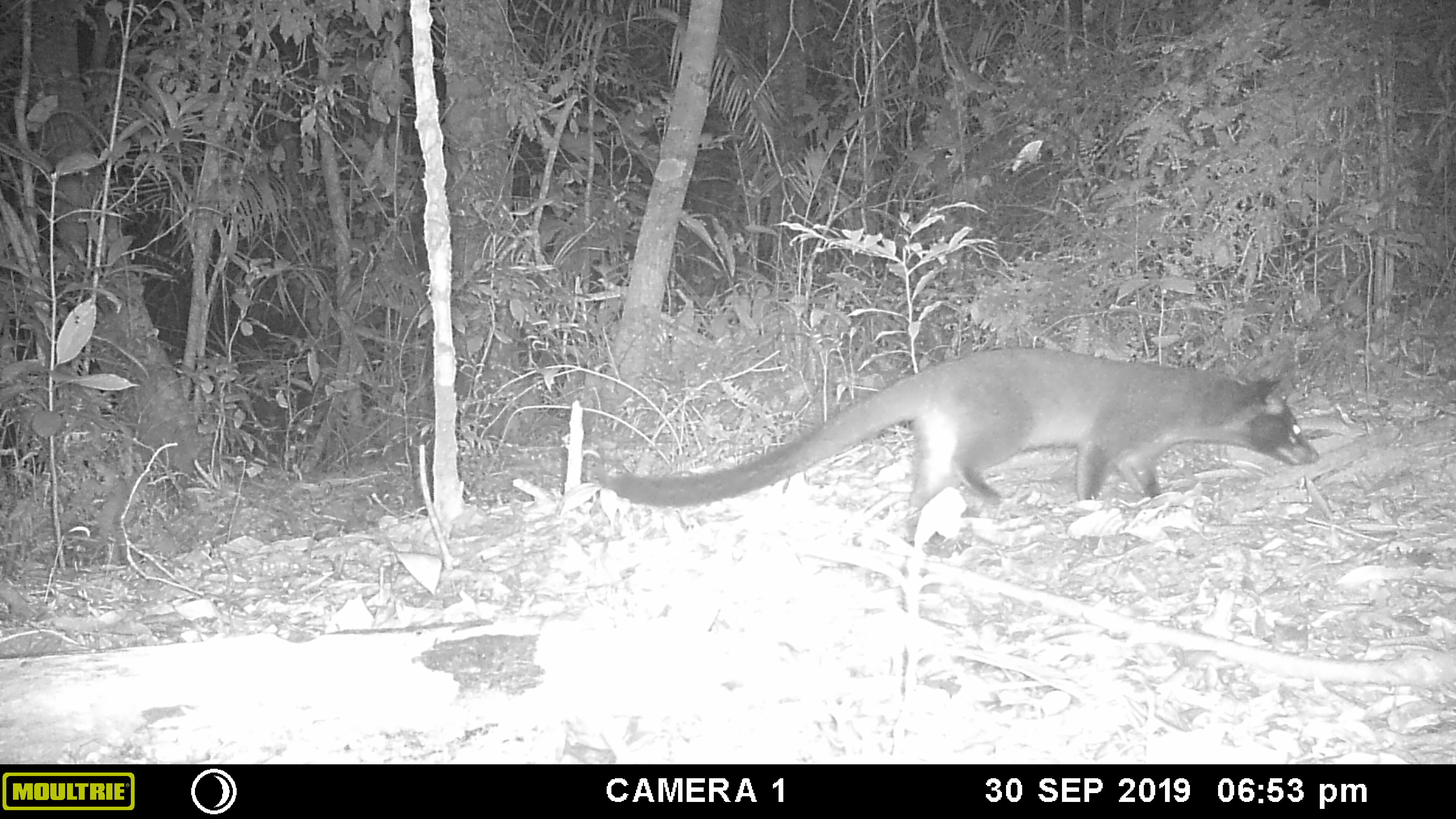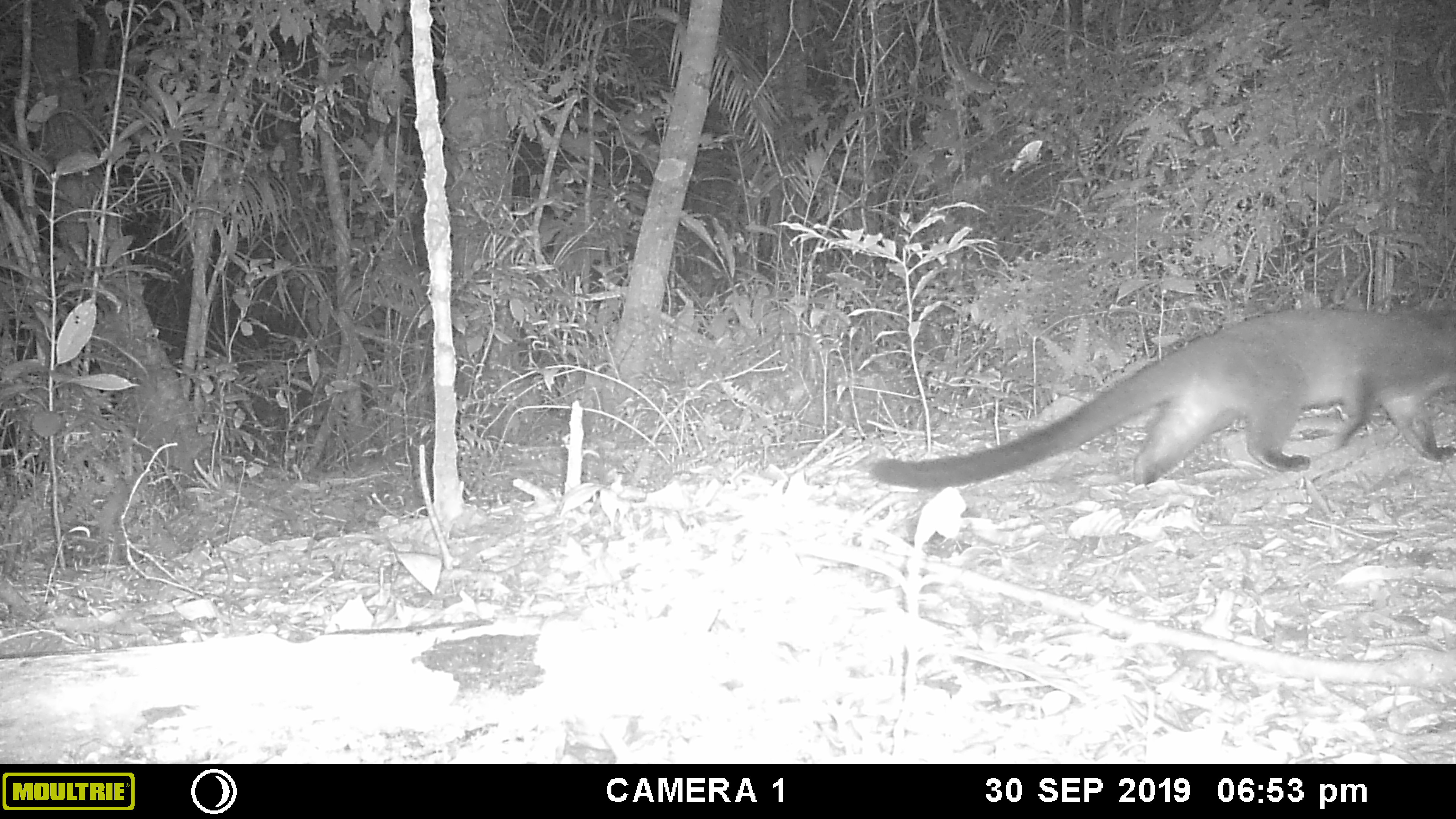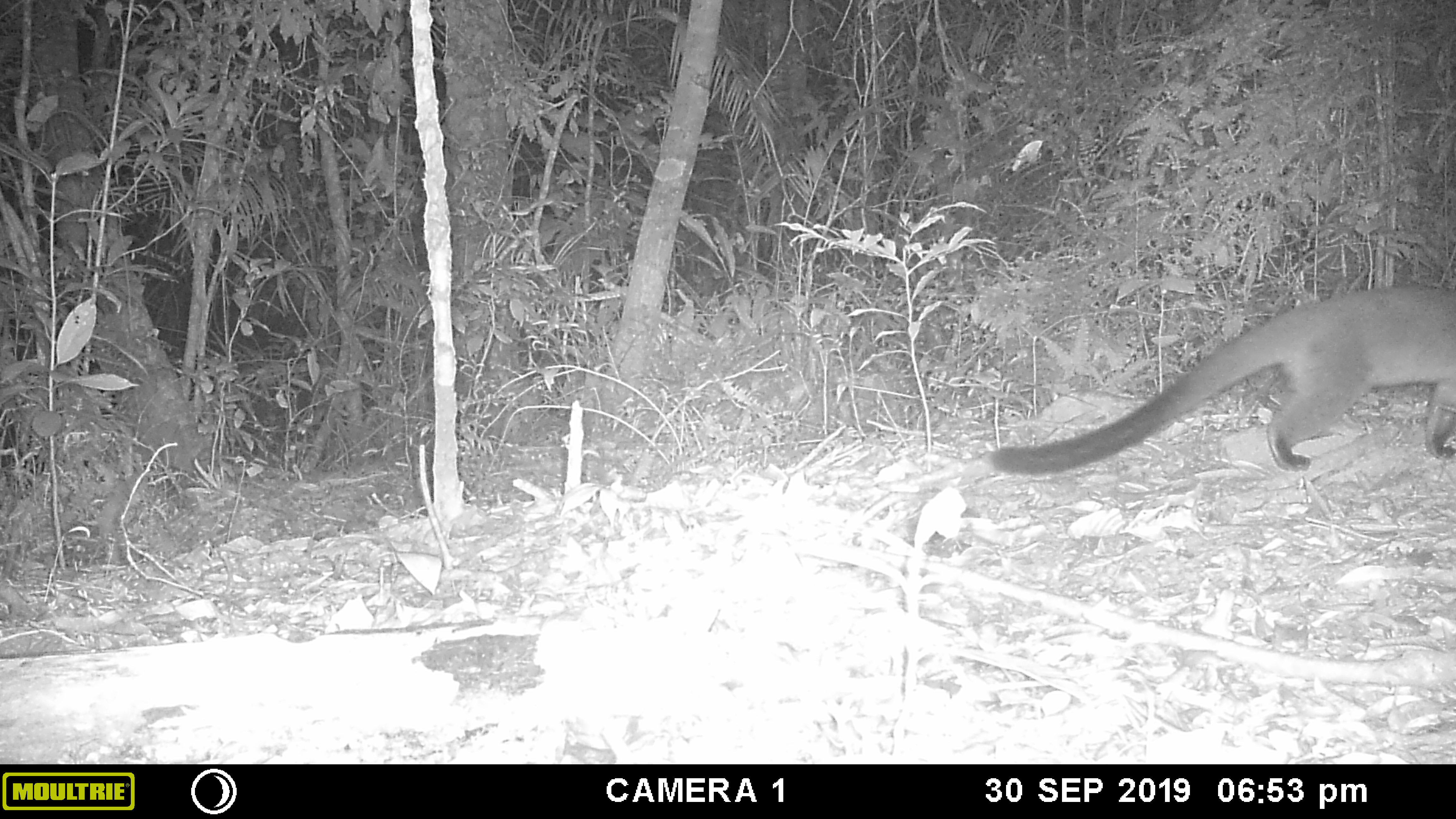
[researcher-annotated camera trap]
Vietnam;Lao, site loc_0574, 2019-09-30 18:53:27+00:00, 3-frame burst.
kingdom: Animalia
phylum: Chordata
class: Mammalia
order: Carnivora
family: Viverridae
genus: Paguma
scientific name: Paguma larvata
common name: masked palm civet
Masked palm civet (Paguma larvata). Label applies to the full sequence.